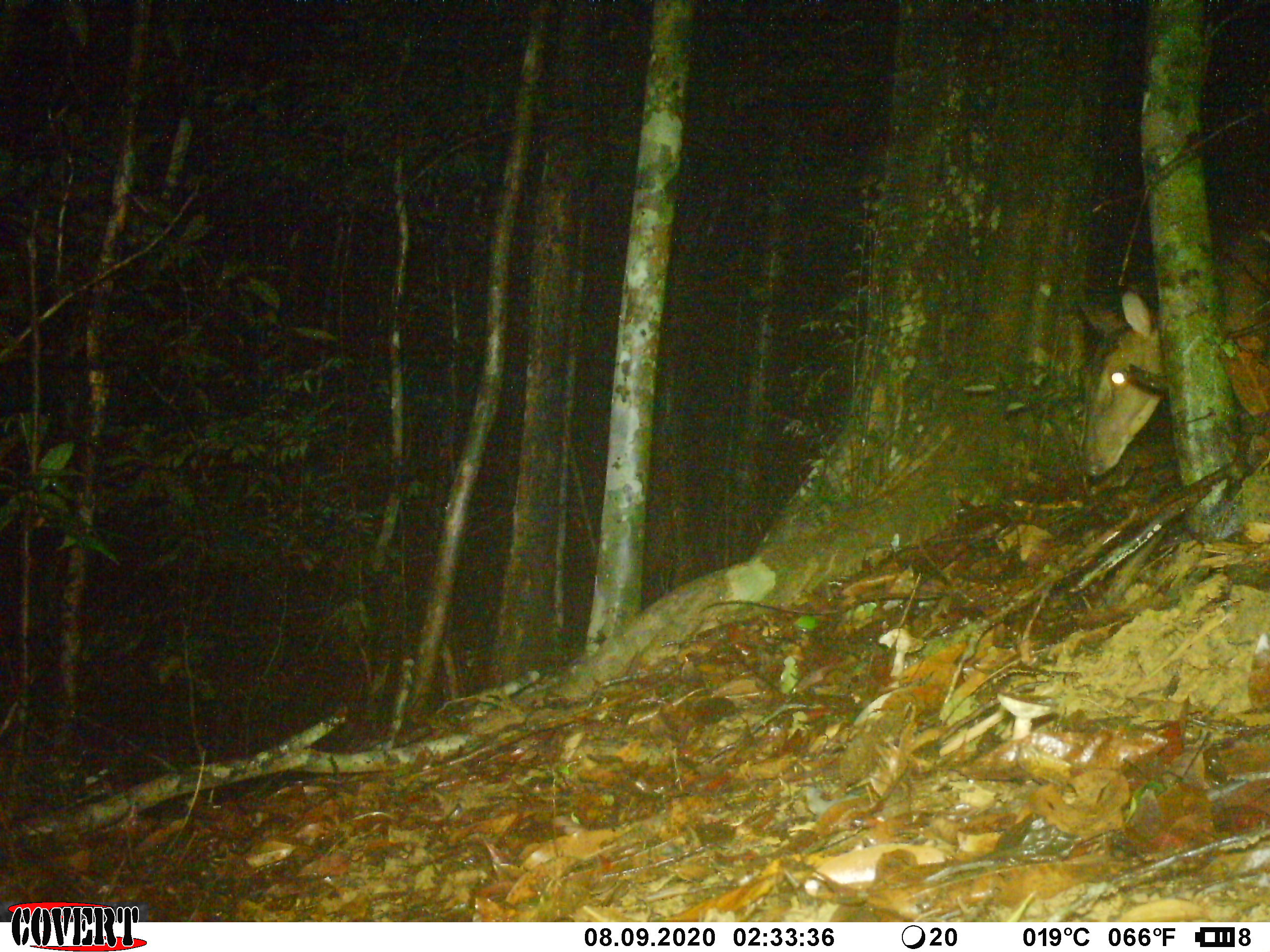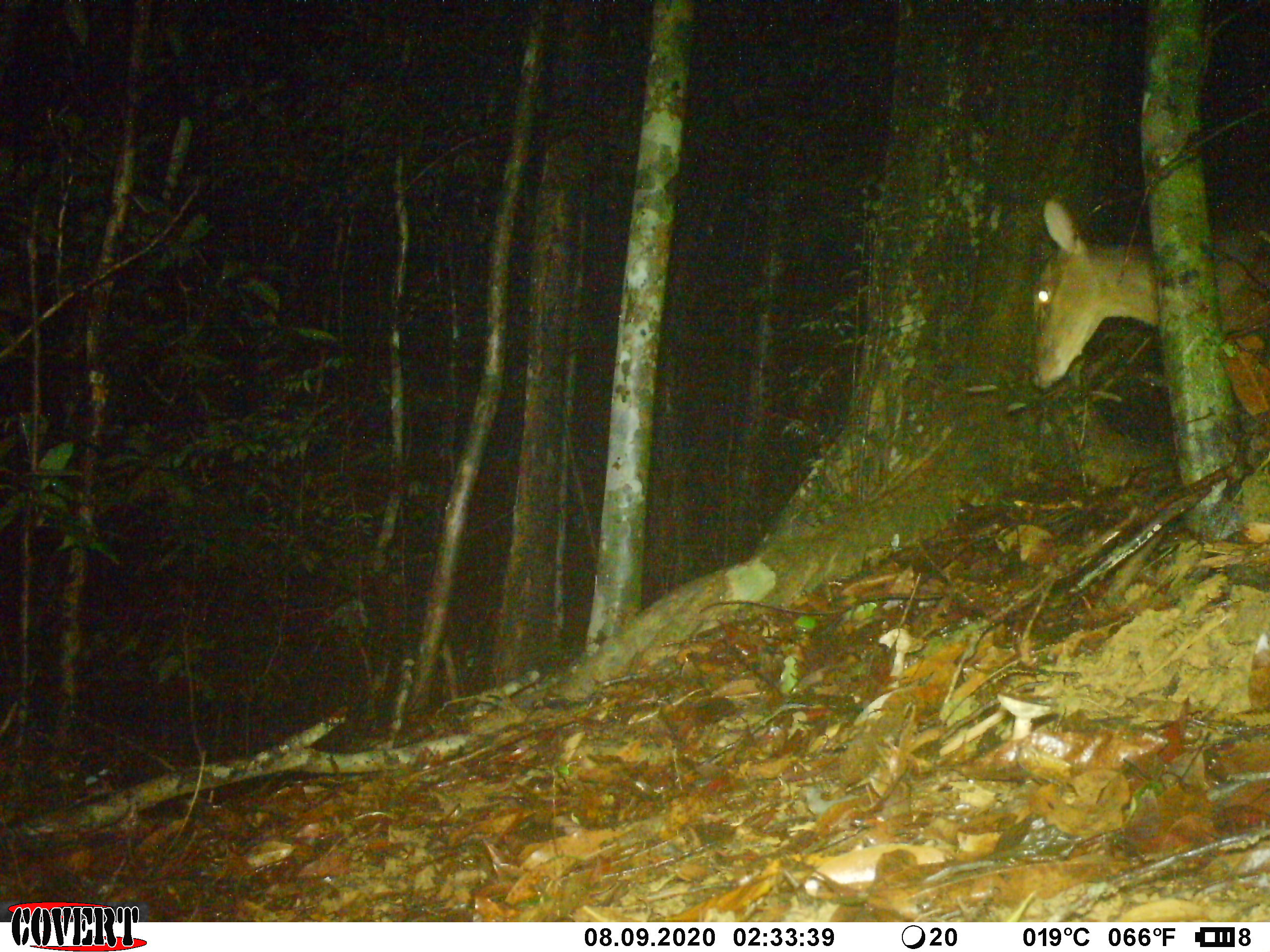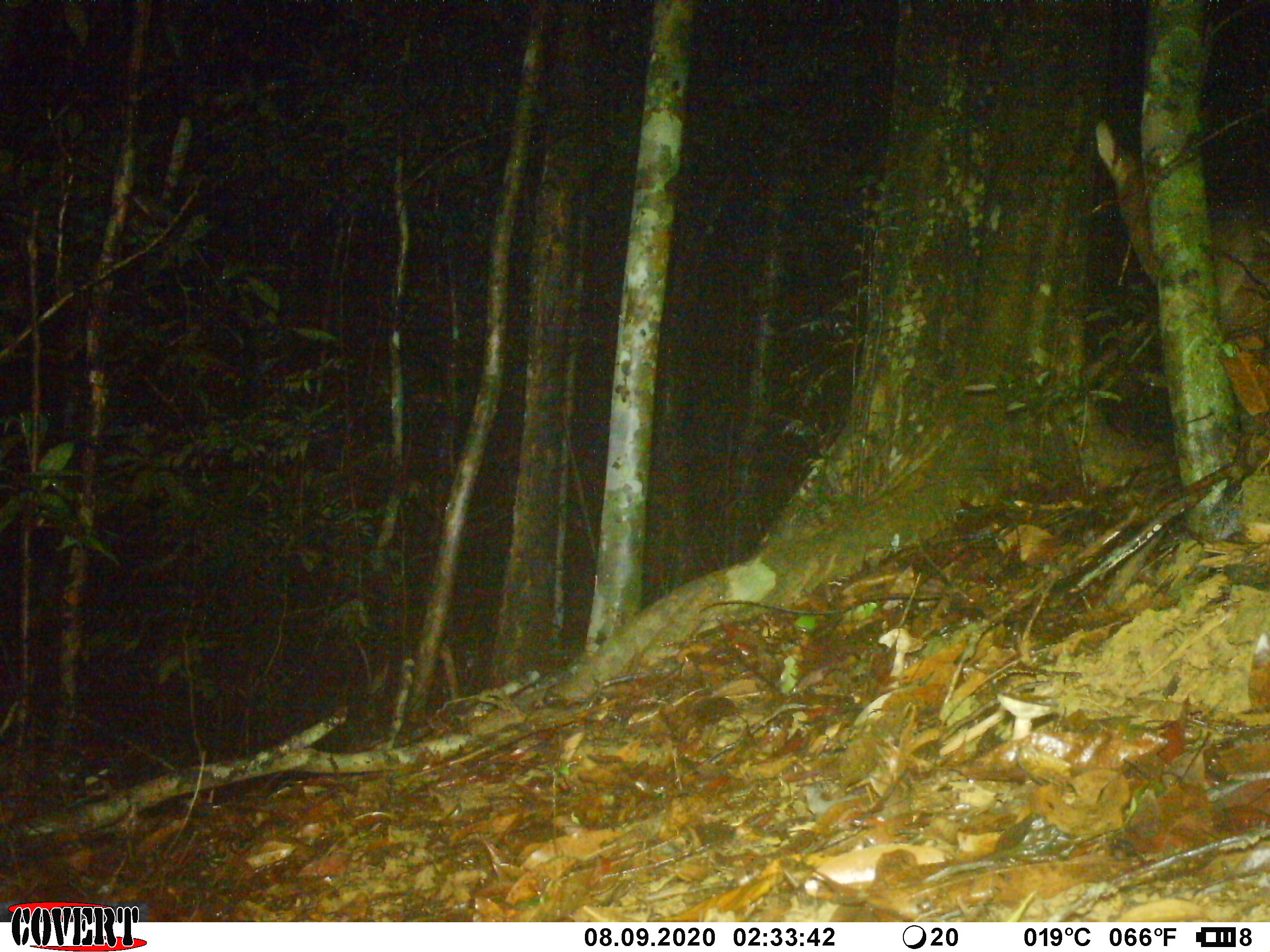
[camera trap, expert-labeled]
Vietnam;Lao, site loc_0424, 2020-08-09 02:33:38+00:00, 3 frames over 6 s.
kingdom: Animalia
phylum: Chordata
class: Mammalia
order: Artiodactyla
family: Cervidae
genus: Muntiacus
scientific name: Muntiacus vuquangensis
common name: large-antlered muntjac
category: large antlered muntjac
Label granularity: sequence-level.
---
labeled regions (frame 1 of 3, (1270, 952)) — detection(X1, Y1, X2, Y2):
large antlered muntjac: detection(1072, 222, 1268, 477)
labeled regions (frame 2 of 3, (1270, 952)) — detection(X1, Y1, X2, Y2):
large antlered muntjac: detection(1029, 195, 1270, 391)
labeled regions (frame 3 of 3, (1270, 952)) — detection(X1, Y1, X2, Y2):
large antlered muntjac: detection(1093, 119, 1270, 425)